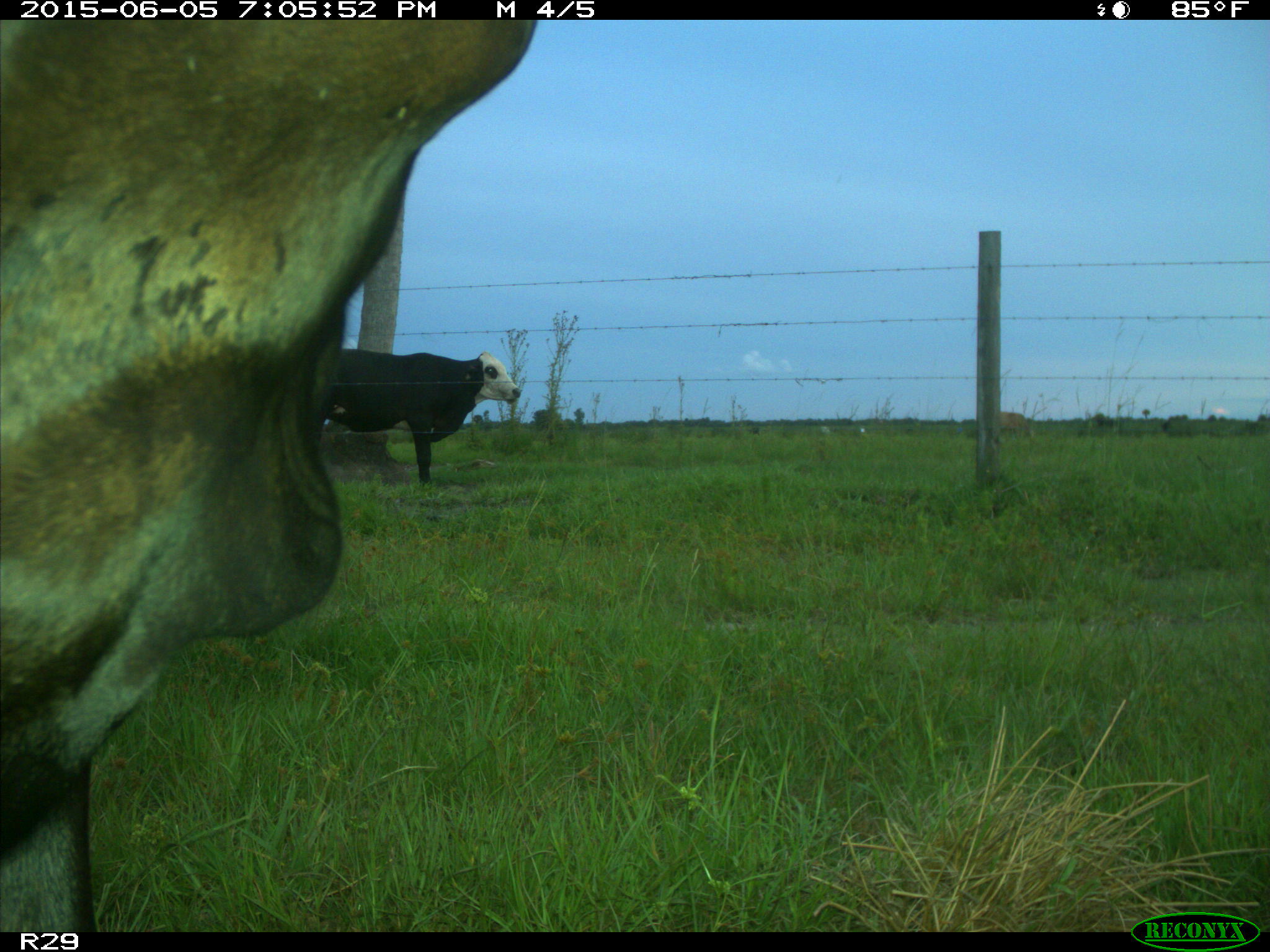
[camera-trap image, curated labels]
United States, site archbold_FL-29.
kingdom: Animalia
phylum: Chordata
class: Mammalia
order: Artiodactyla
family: Bovidae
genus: Bos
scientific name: Bos taurus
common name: domestic cow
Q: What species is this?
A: Bos taurus (domestic cow).